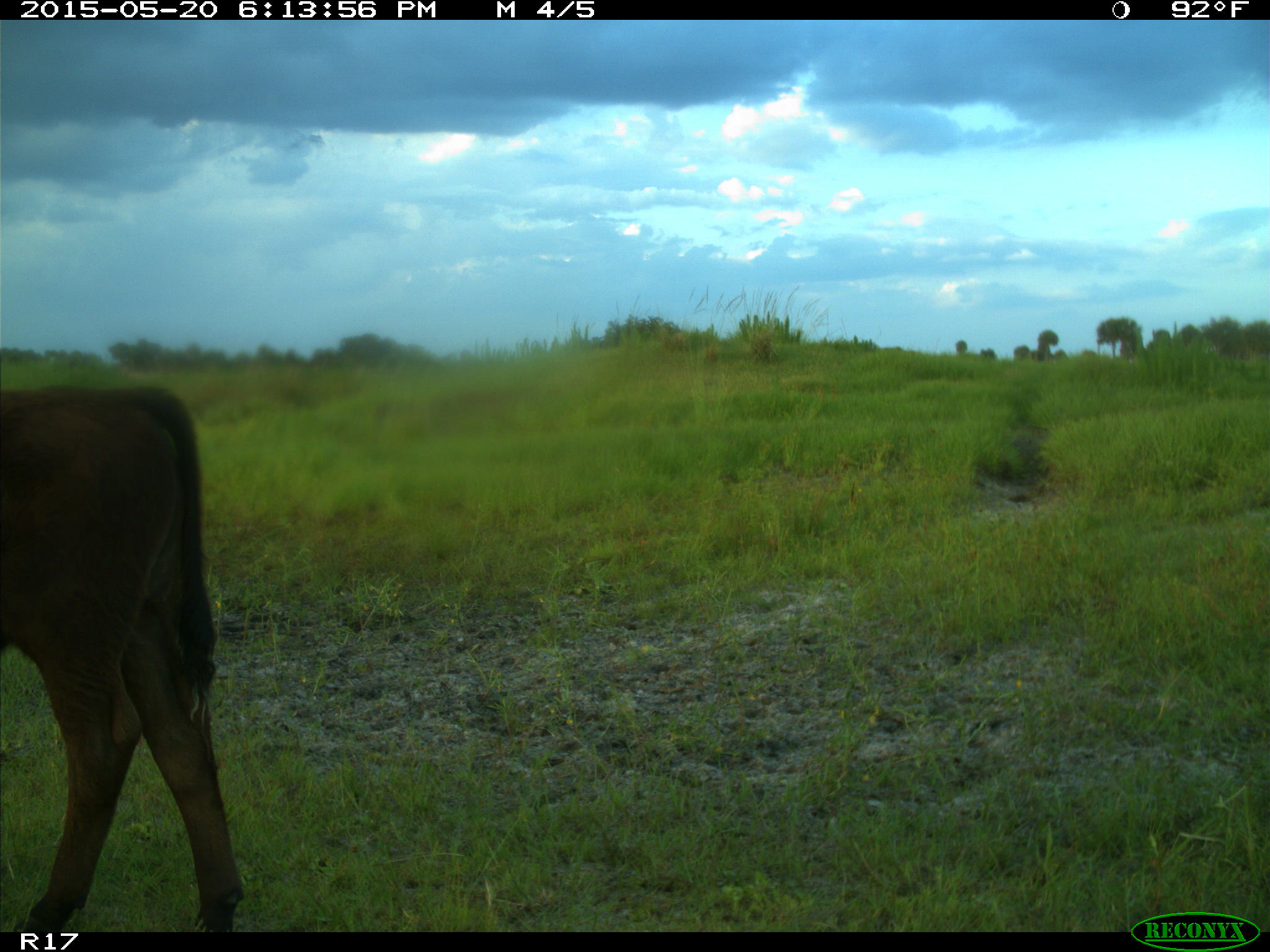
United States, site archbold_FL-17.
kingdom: Animalia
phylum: Chordata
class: Mammalia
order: Artiodactyla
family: Bovidae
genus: Bos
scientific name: Bos taurus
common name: domestic cow